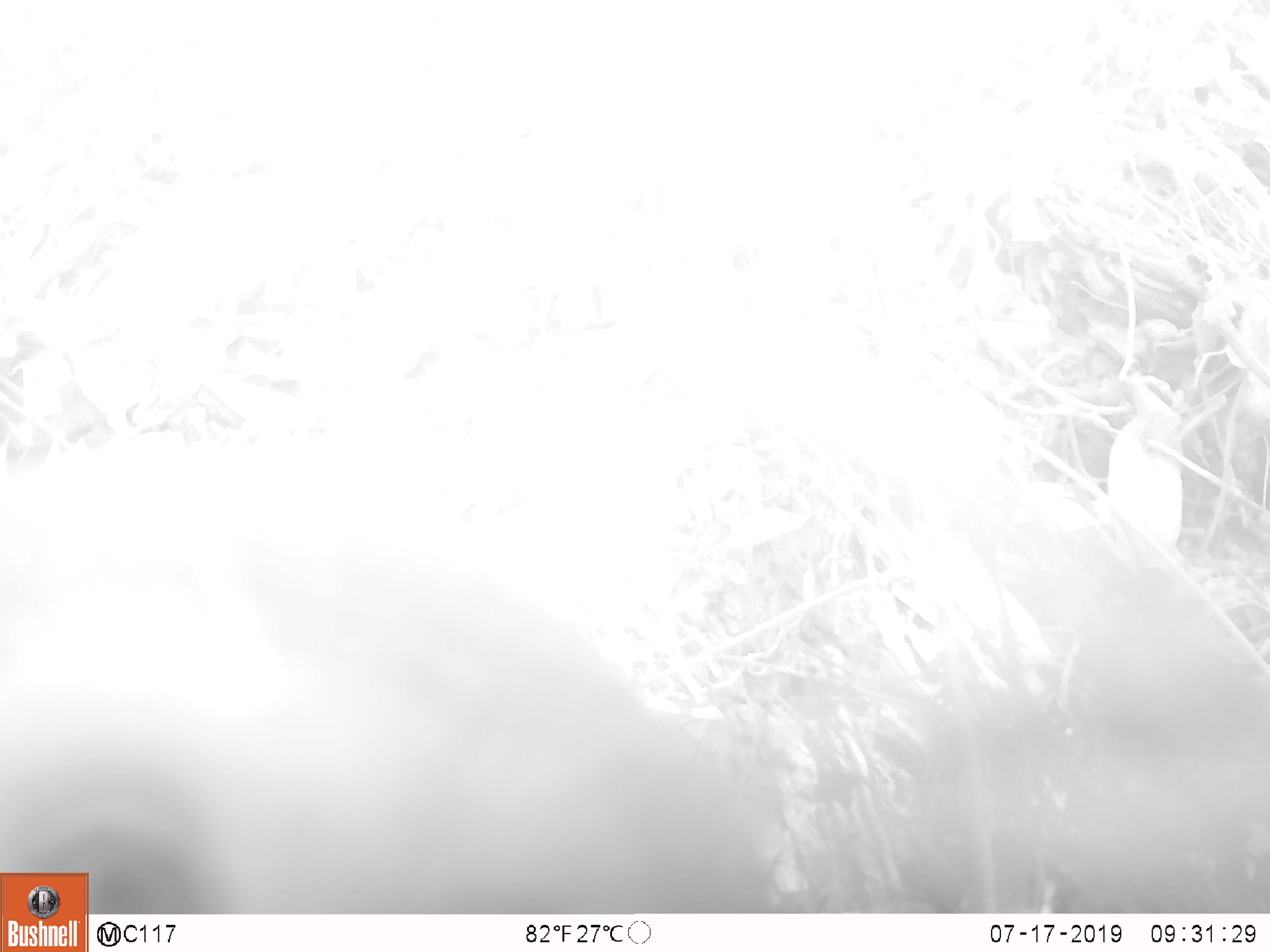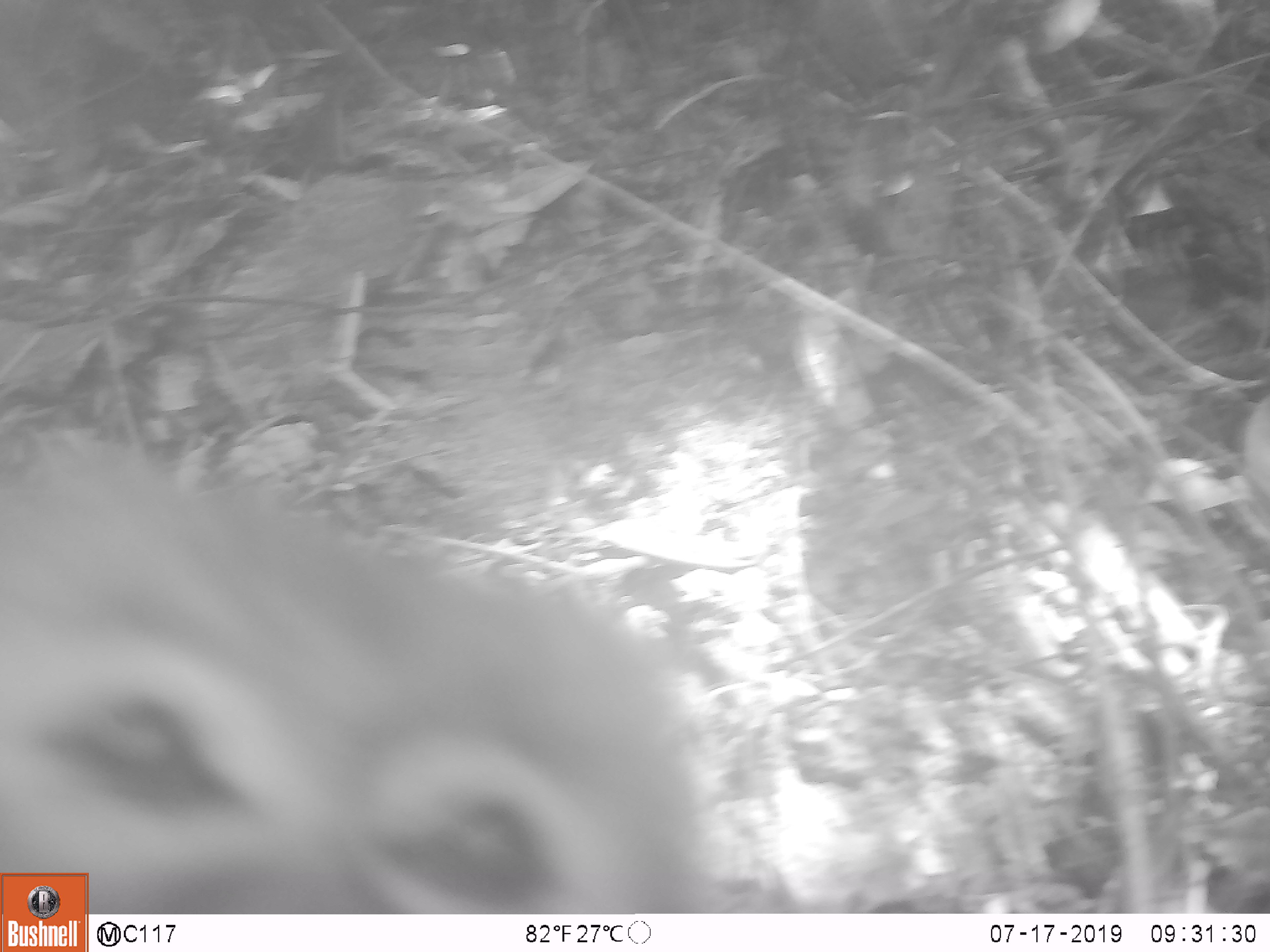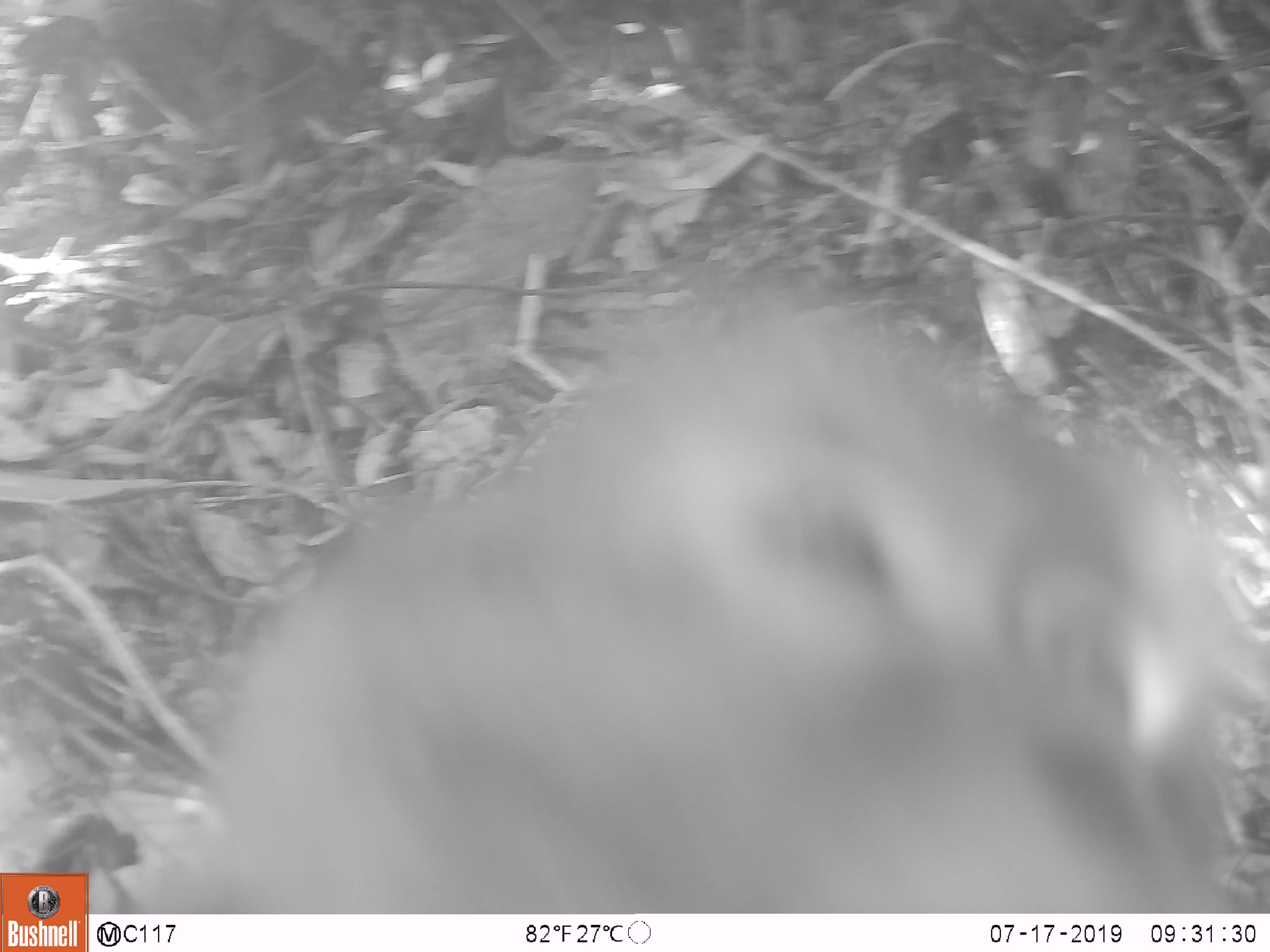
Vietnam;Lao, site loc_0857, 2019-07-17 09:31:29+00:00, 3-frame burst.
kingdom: Animalia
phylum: Chordata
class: Mammalia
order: Primates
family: Cercopithecidae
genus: Macaca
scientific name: Macaca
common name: macaque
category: macaque not stump tailed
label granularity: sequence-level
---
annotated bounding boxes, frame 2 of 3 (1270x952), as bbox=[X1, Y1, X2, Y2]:
macaque not stump tailed: bbox=[0, 431, 710, 914]